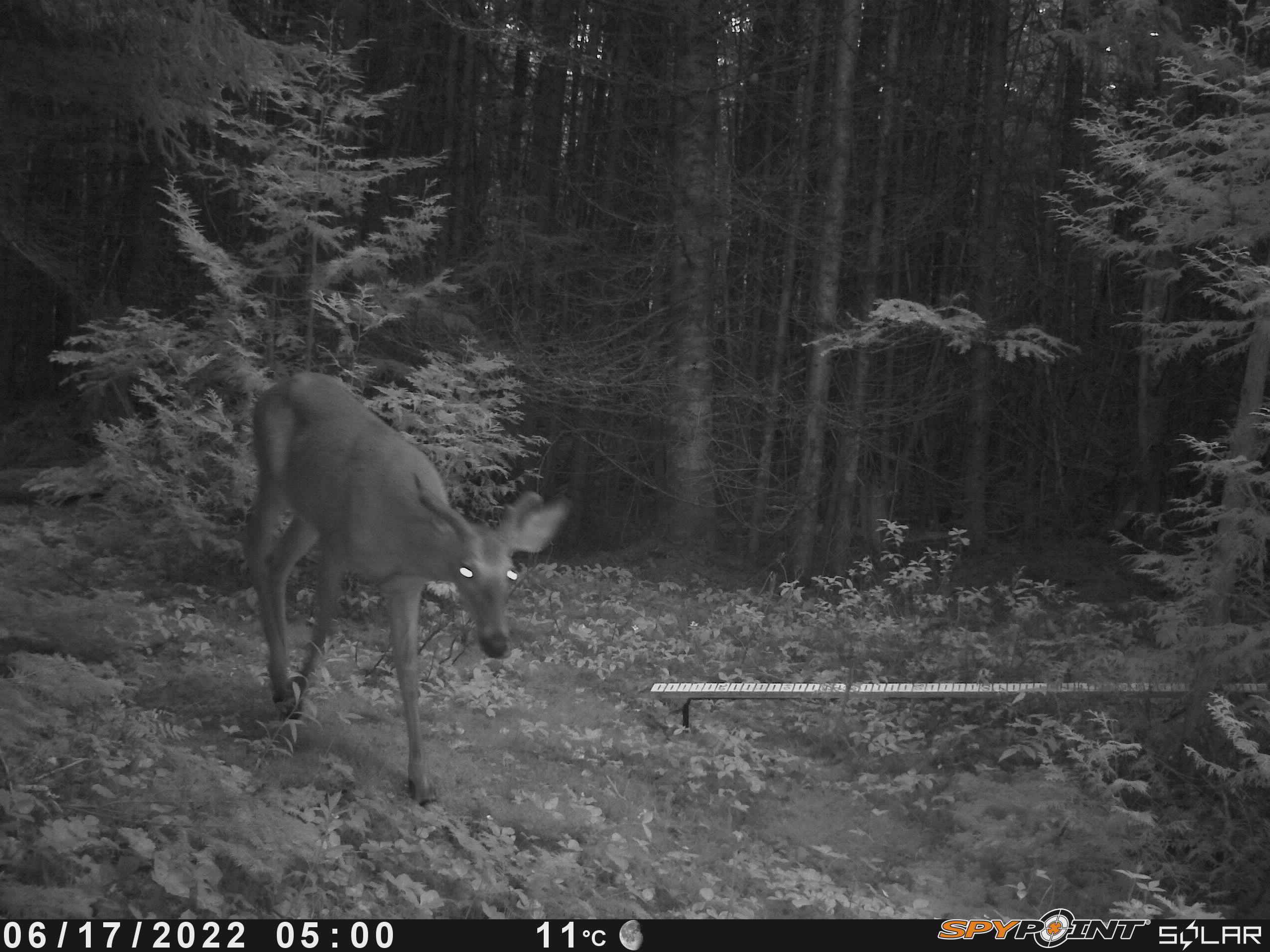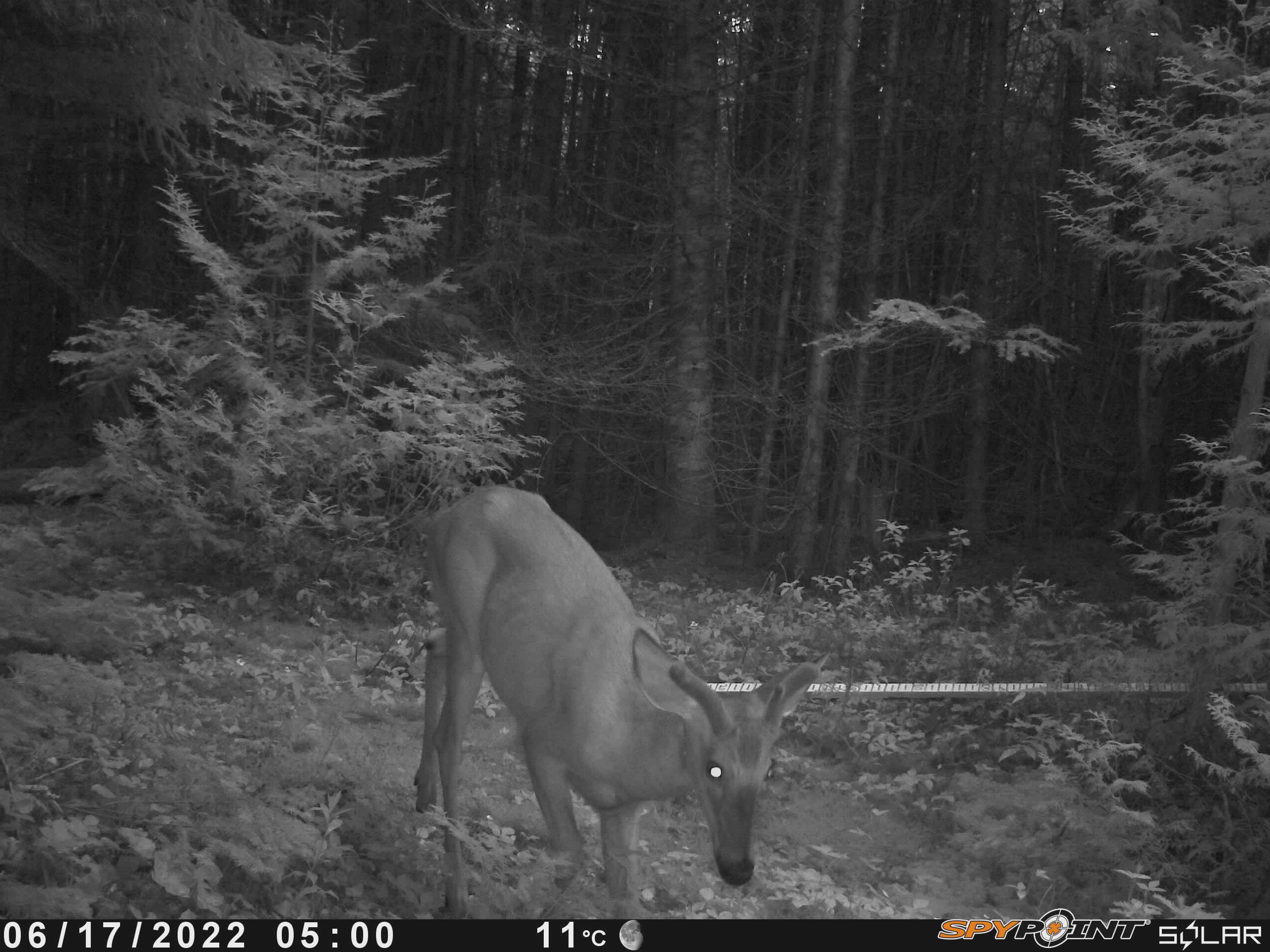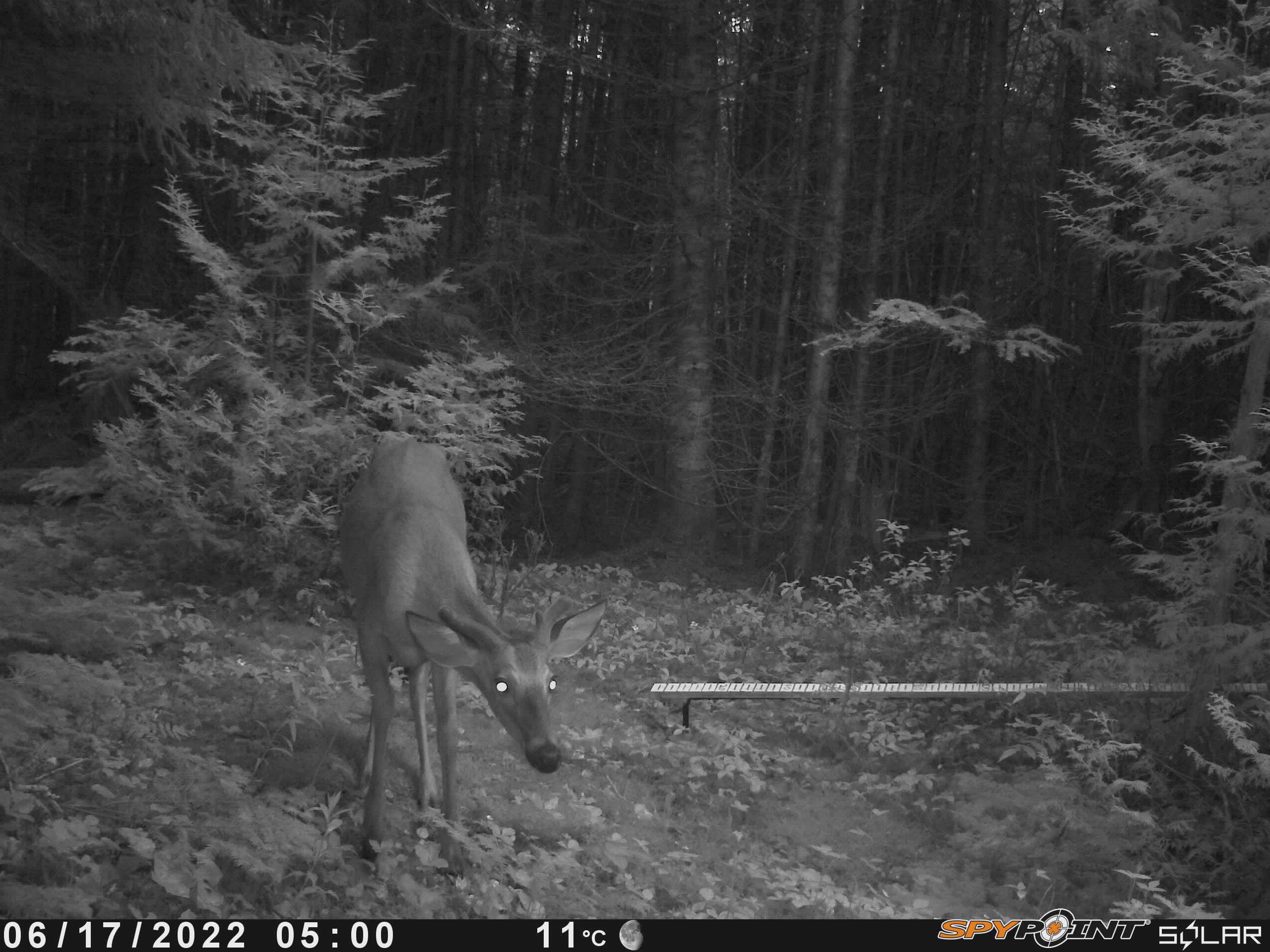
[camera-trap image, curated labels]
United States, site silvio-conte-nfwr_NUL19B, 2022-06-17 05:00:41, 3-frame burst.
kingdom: Animalia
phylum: Chordata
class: Mammalia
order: Artiodactyla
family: Cervidae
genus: Odocoileus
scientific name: Odocoileus virginianus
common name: white-tailed deer